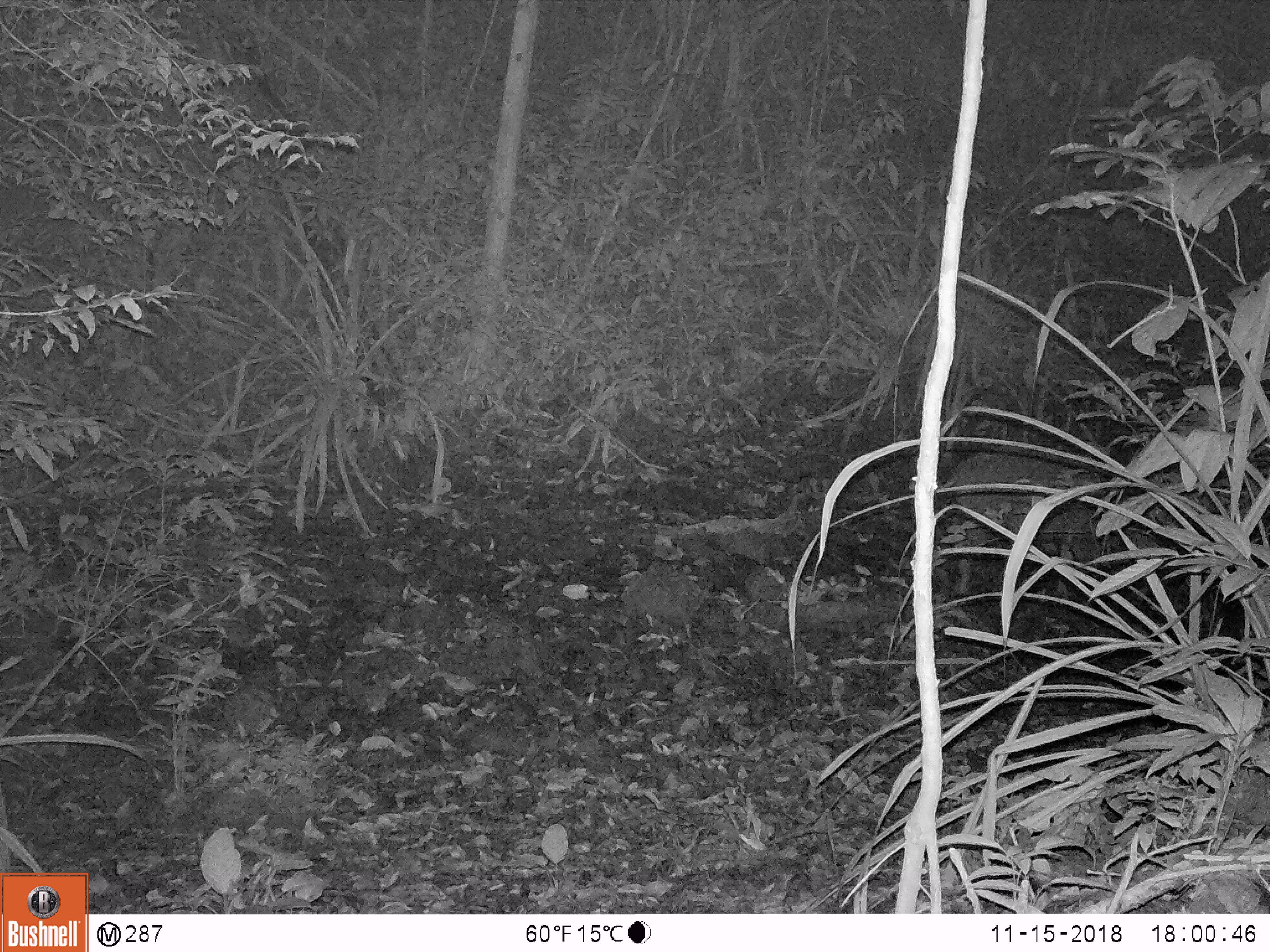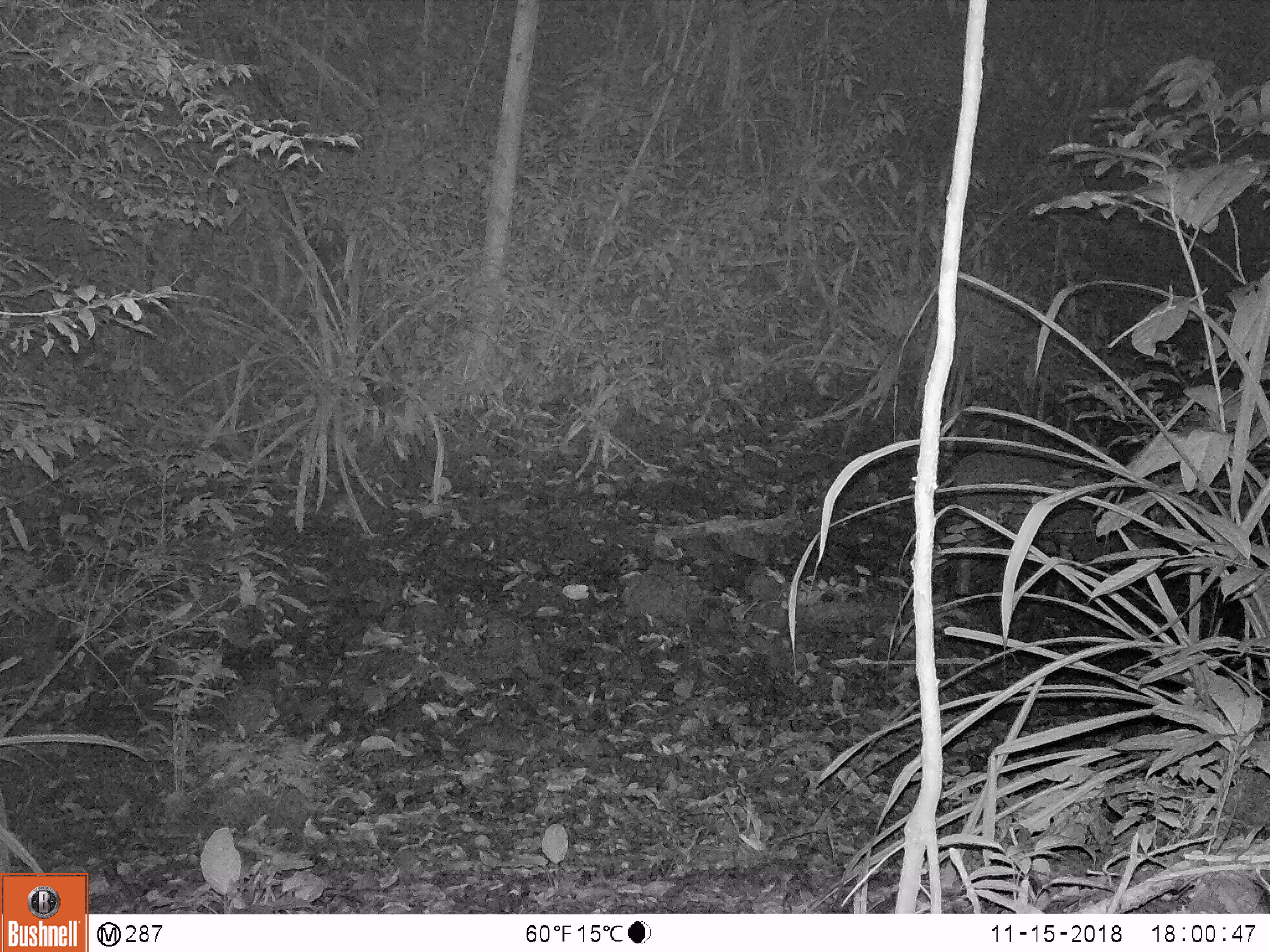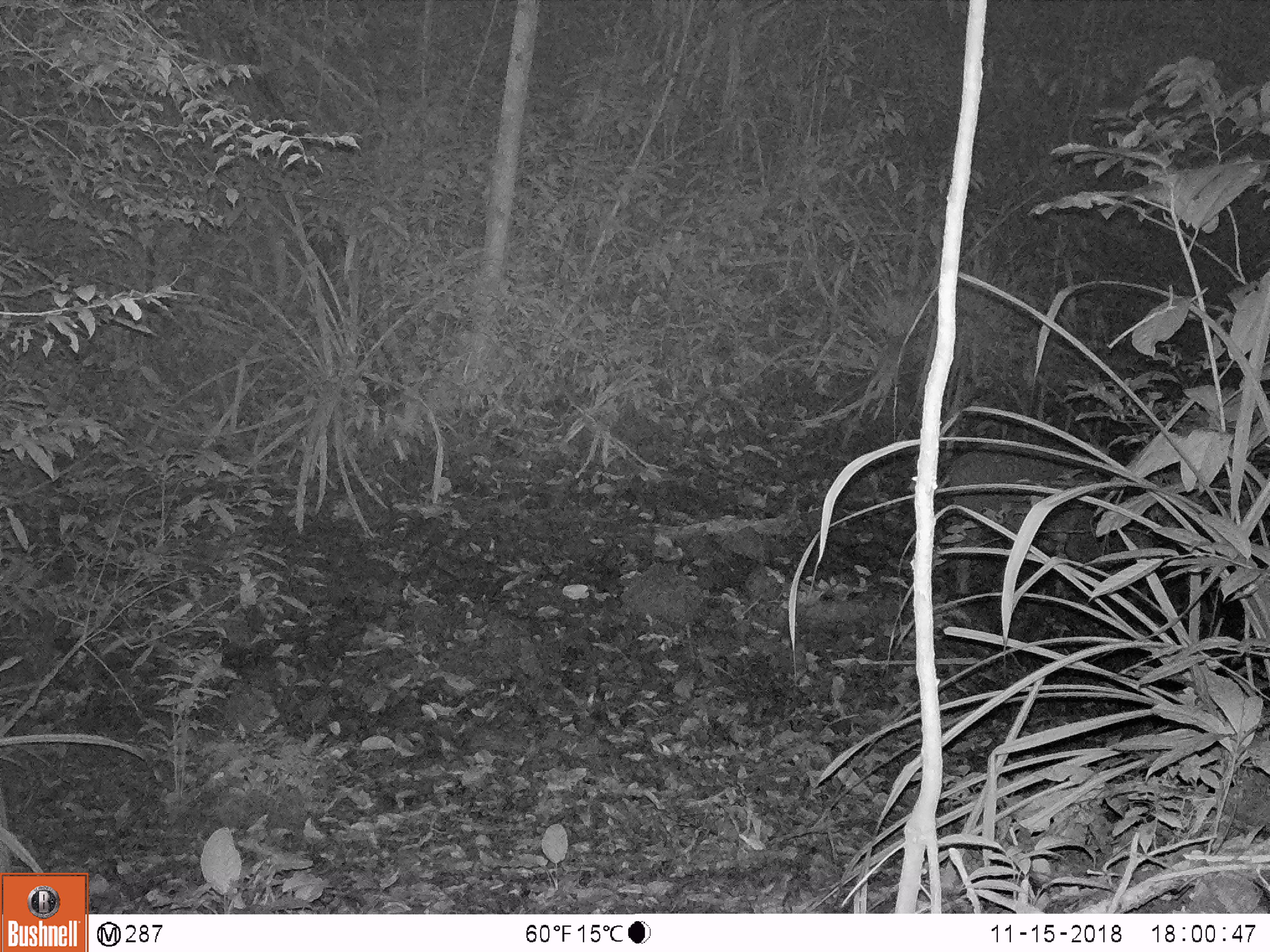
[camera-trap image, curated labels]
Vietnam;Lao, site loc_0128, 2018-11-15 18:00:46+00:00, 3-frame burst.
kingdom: Animalia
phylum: Chordata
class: Mammalia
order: Artiodactyla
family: Suidae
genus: Sus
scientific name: Sus scrofa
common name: eurasian wild pig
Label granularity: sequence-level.